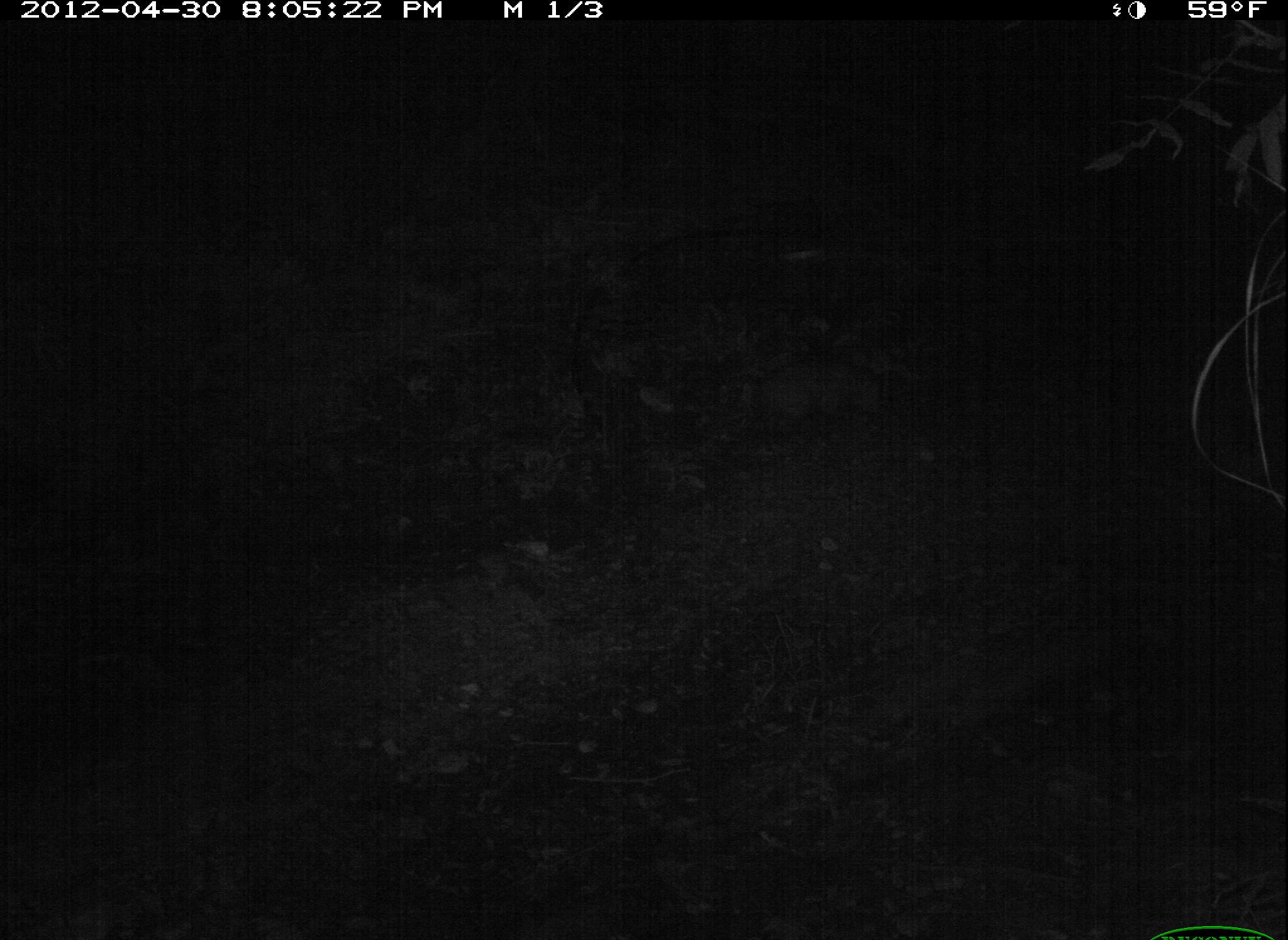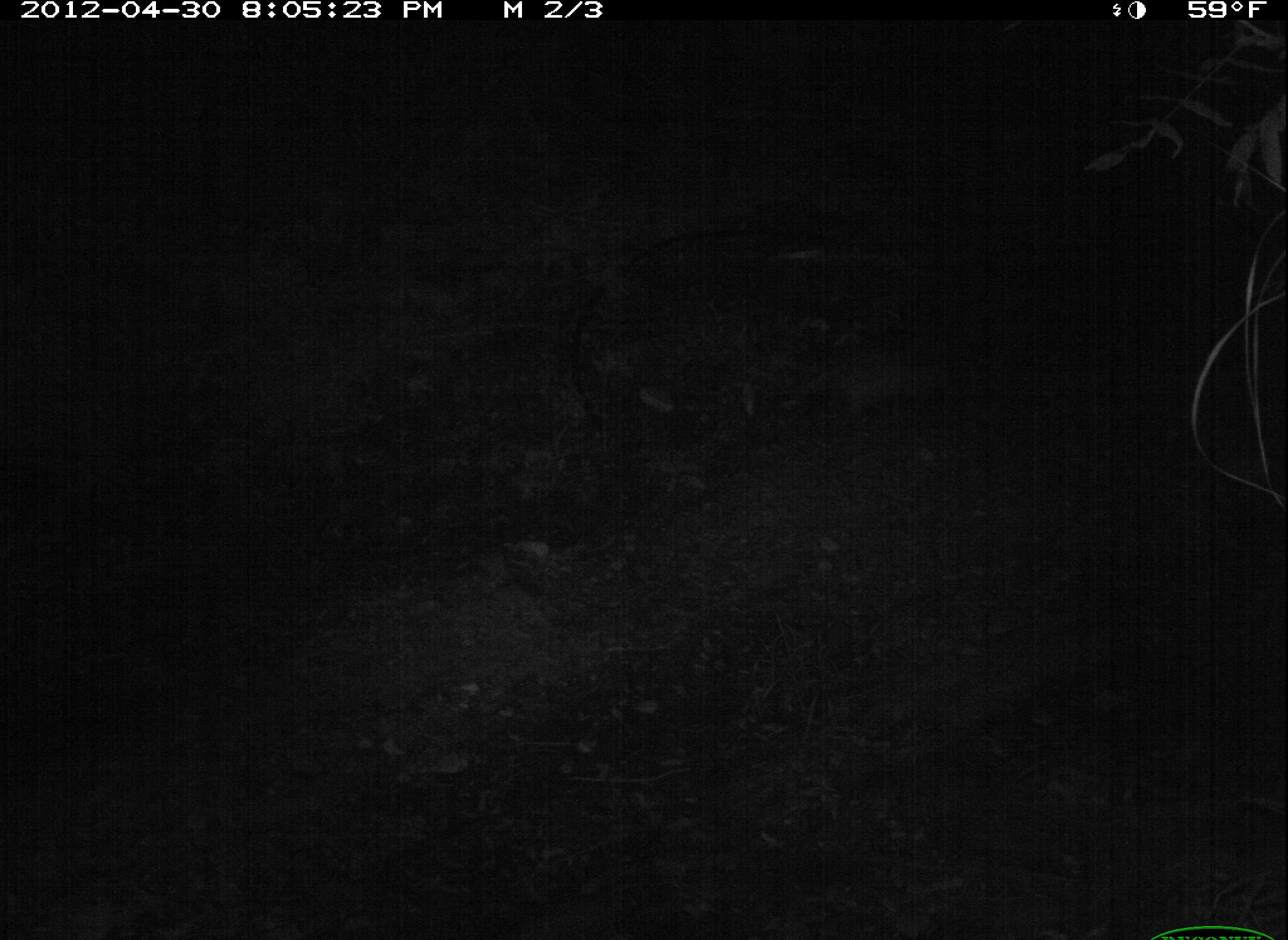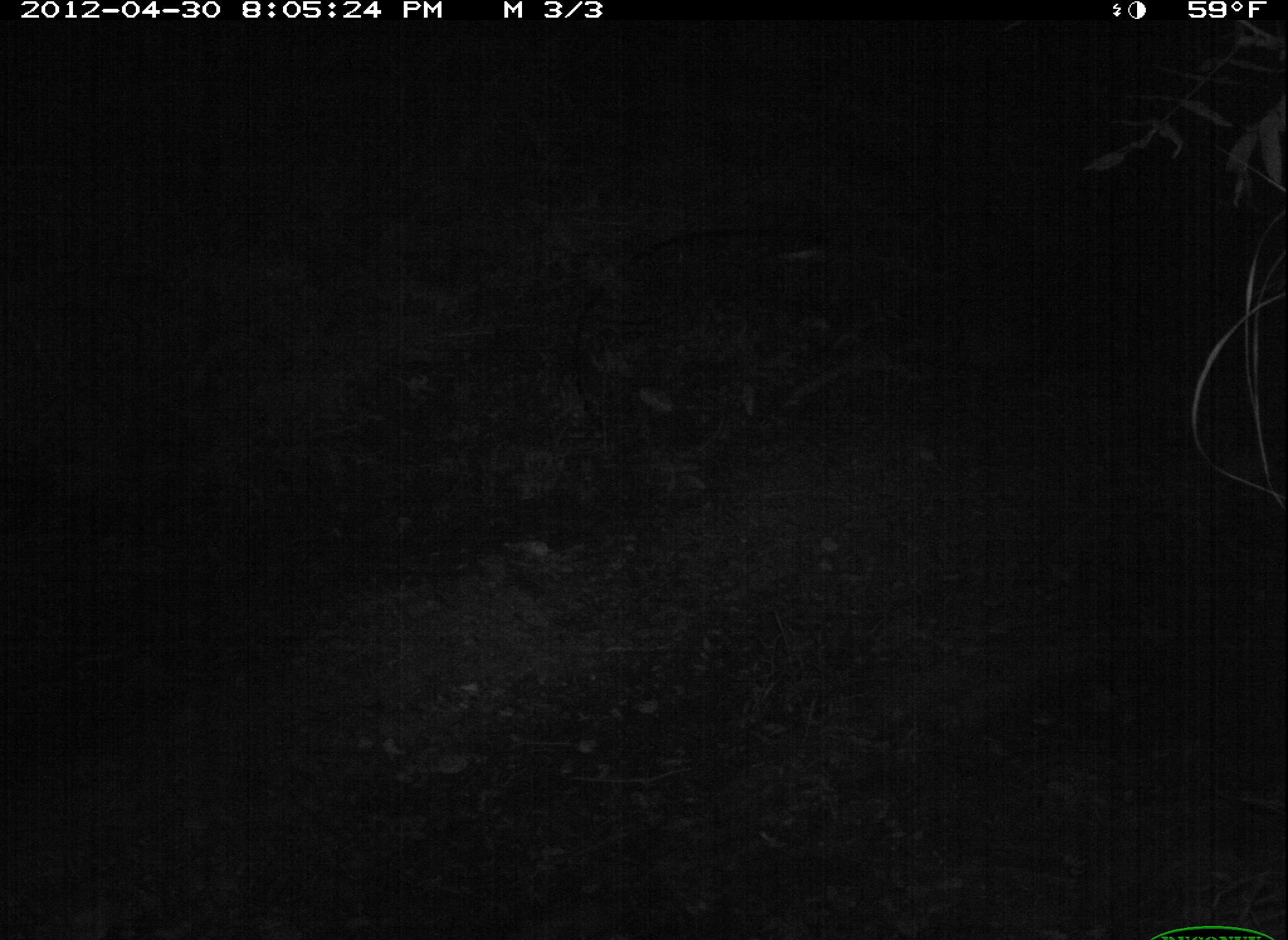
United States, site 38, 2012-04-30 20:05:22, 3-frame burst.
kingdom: Animalia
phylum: Chordata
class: Mammalia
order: Didelphimorphia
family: Didelphidae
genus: Didelphis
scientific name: Didelphis virginiana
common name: virginia opossum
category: opossum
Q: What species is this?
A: Opossum (virginia opossum) (Didelphis virginiana).